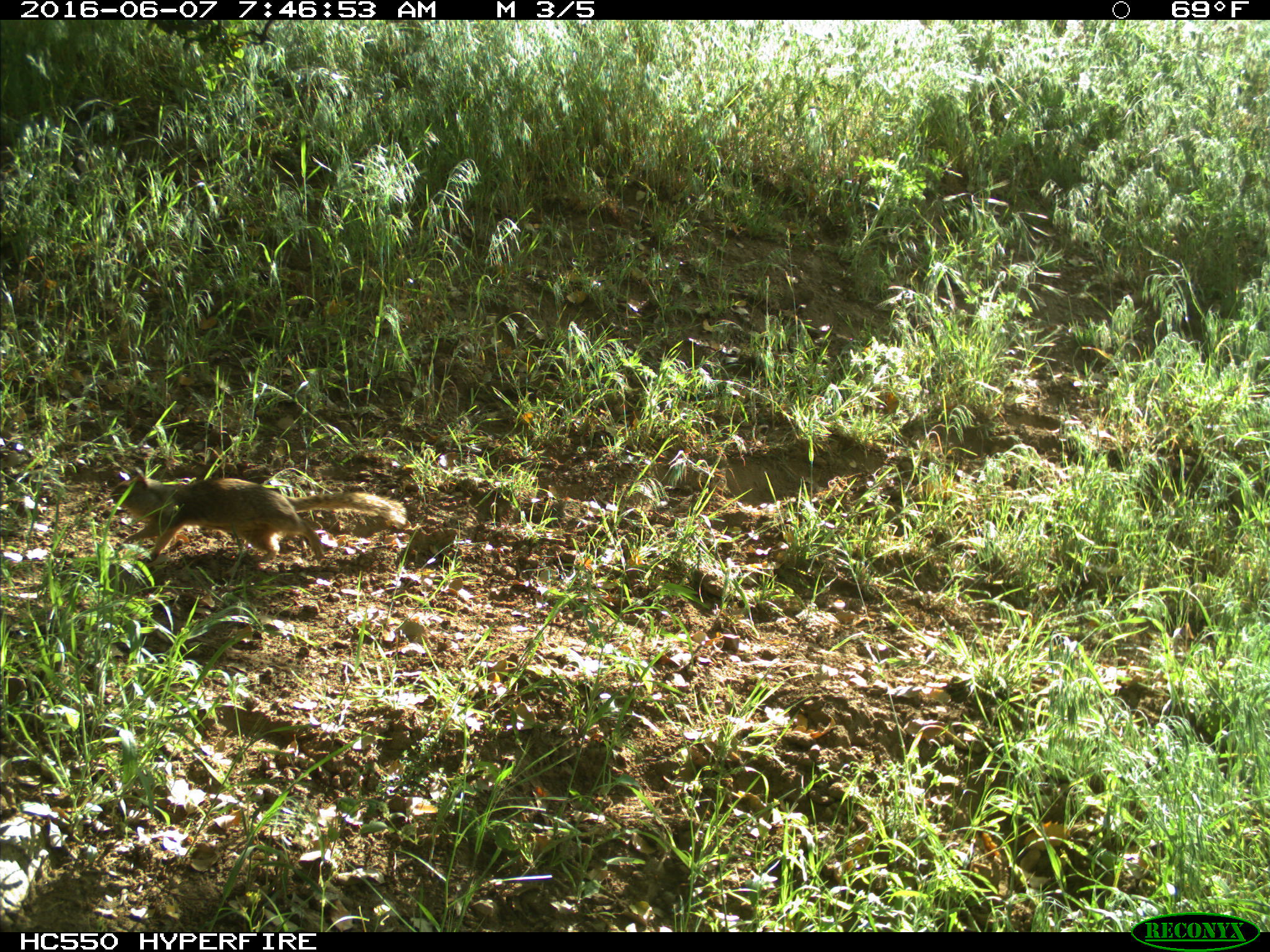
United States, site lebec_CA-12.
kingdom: Animalia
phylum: Chordata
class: Mammalia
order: Rodentia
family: Sciuridae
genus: Otospermophilus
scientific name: Otospermophilus beecheyi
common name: california ground squirrel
Otospermophilus beecheyi (california ground squirrel).